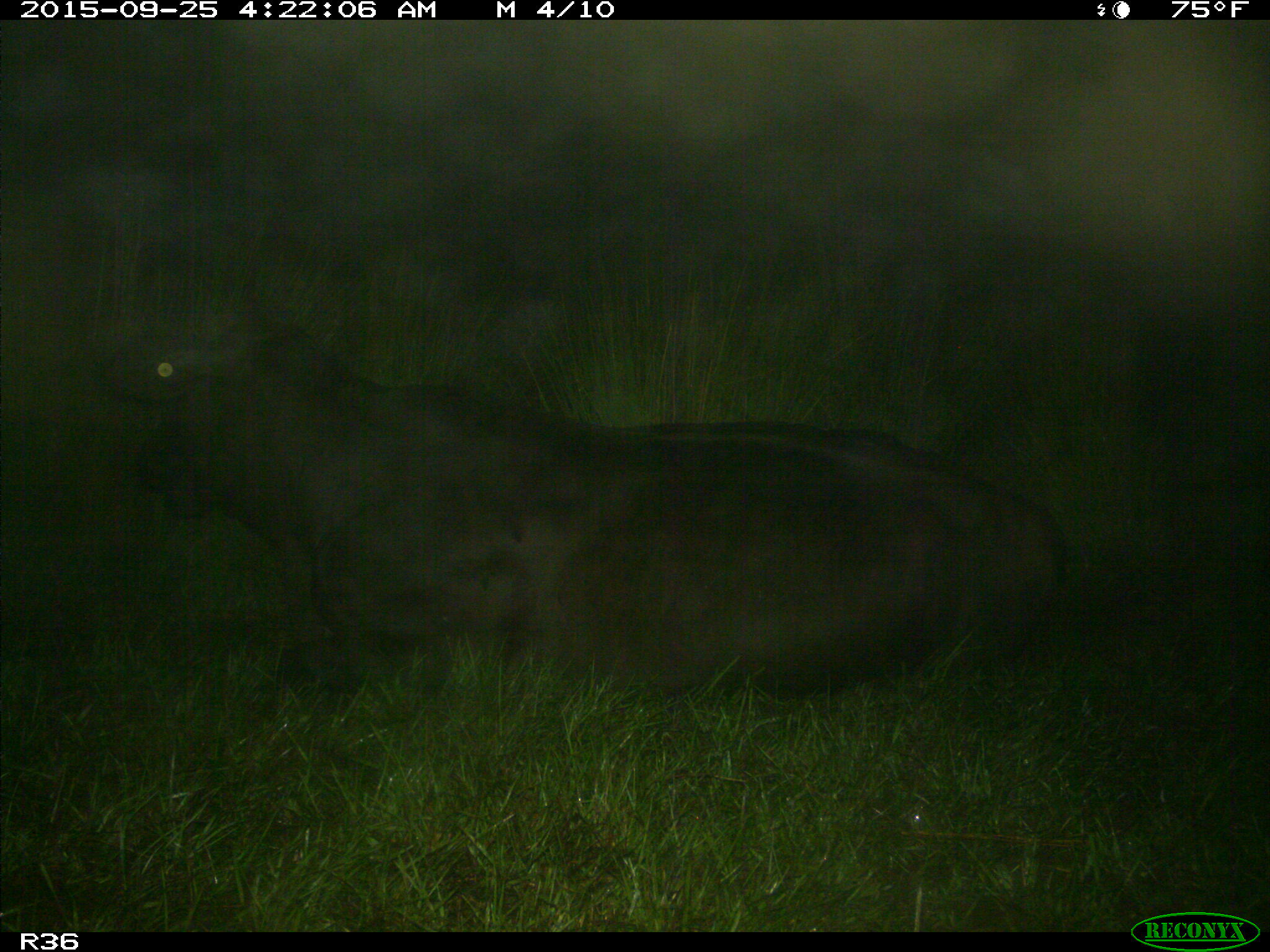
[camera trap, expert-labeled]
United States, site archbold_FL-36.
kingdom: Animalia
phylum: Chordata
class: Mammalia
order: Artiodactyla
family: Bovidae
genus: Bos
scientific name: Bos taurus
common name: domestic cow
Bos taurus (domestic cow).